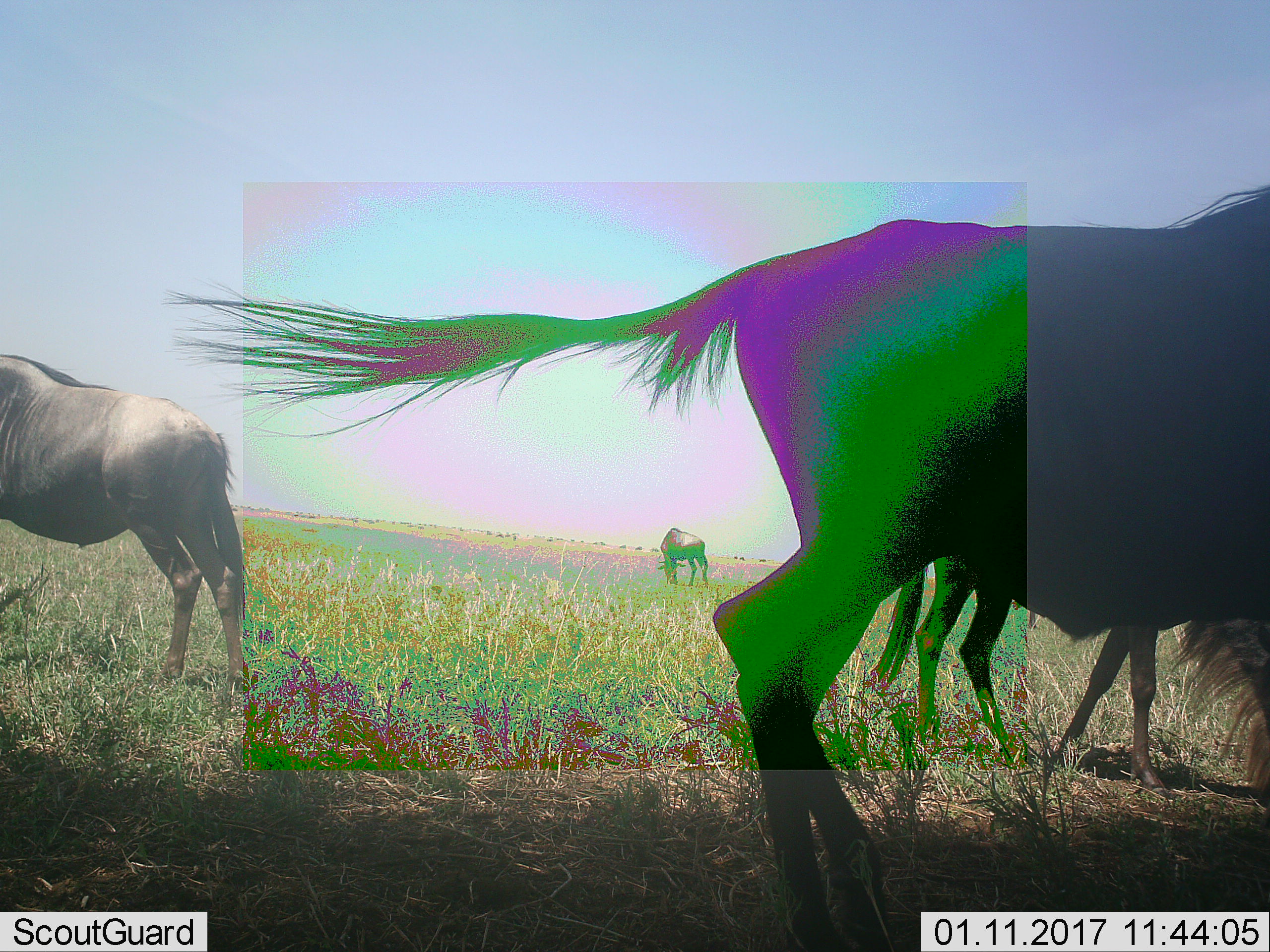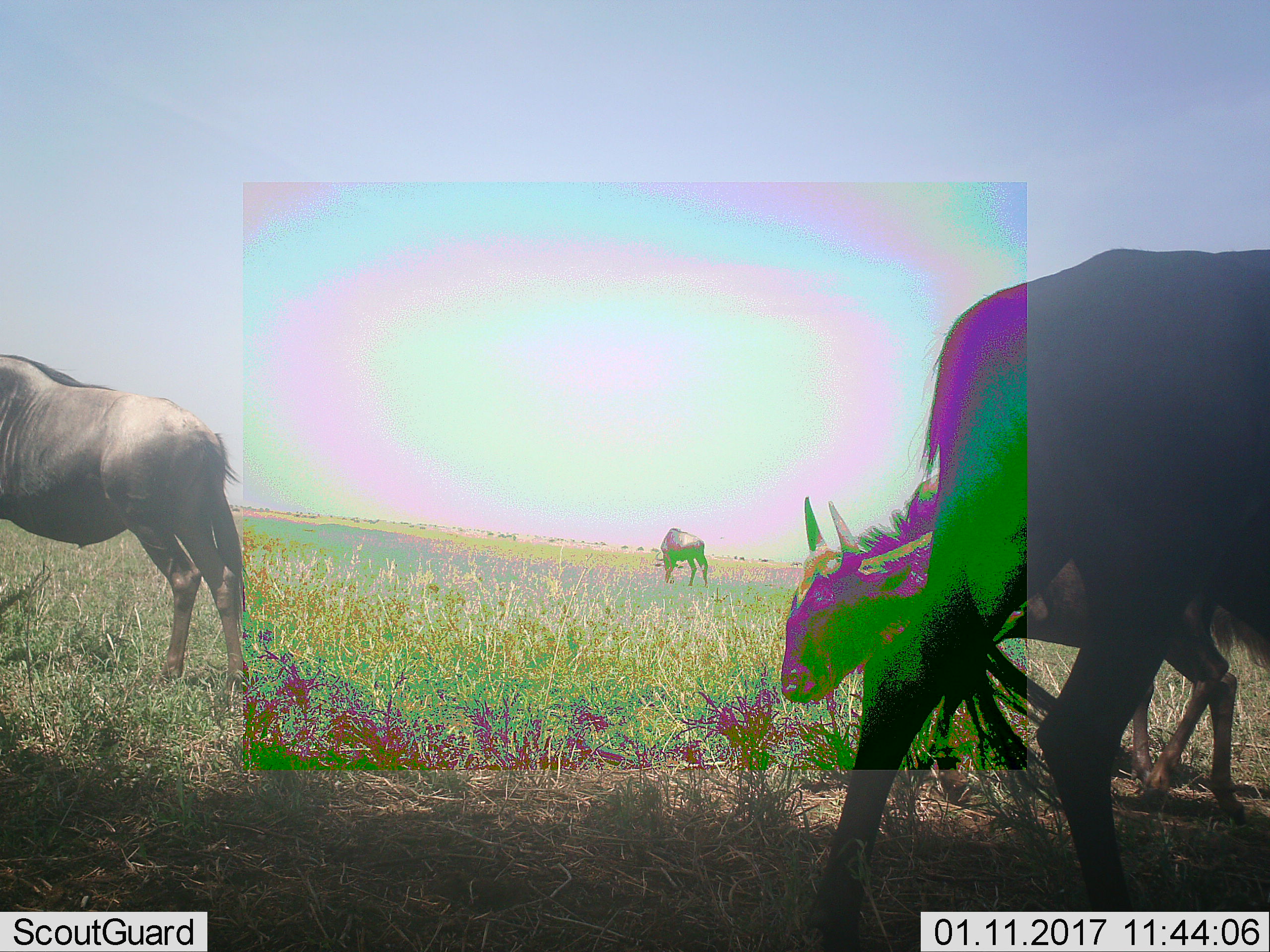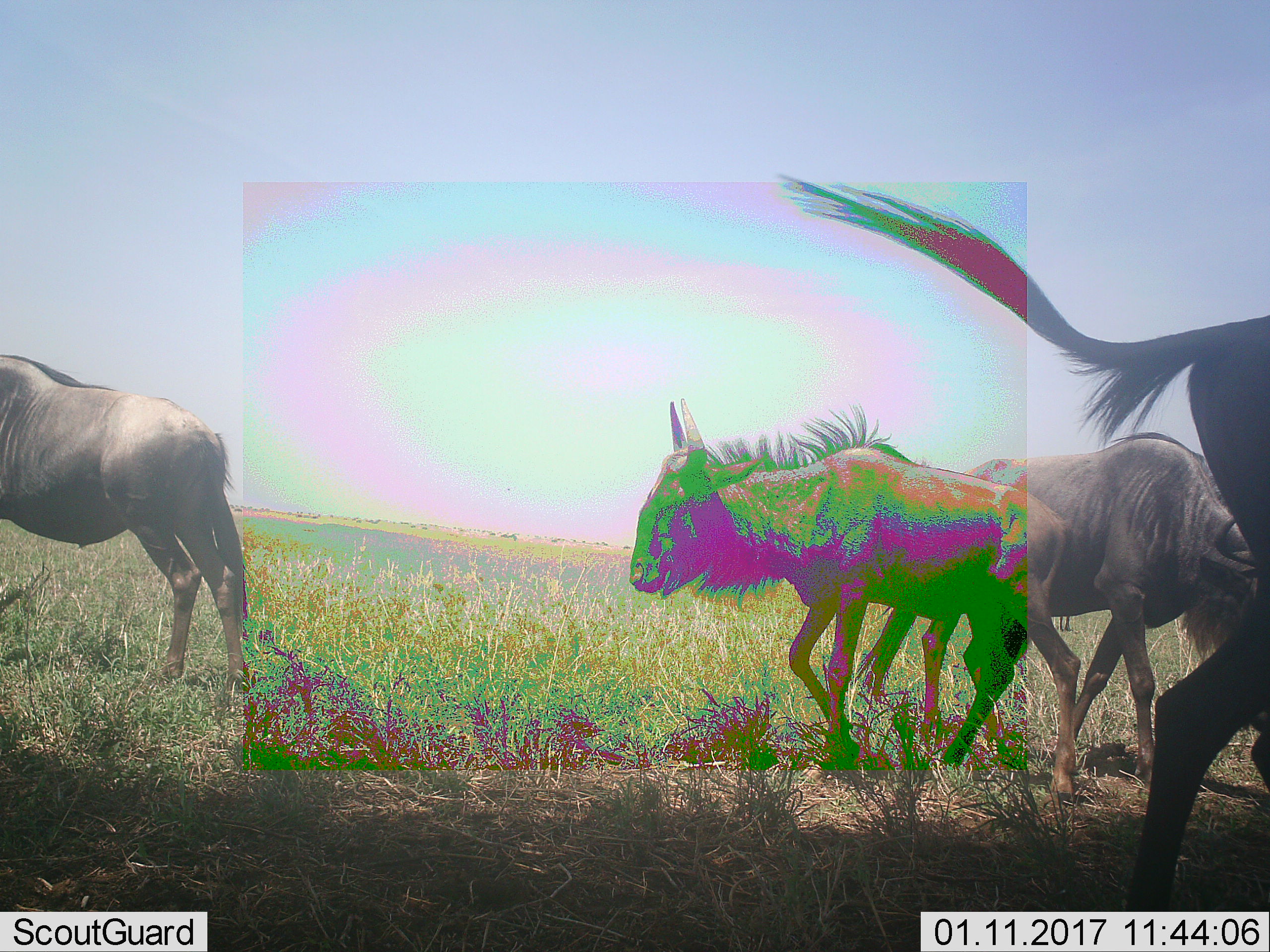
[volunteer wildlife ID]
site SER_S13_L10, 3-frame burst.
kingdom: Animalia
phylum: Chordata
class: Mammalia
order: Artiodactyla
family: Bovidae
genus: Connochaetes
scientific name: Connochaetes taurinus taurinus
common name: blue wildebeest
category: wildebeestblue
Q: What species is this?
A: Wildebeestblue (blue wildebeest) (Connochaetes taurinus taurinus).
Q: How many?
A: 4.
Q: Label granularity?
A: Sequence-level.